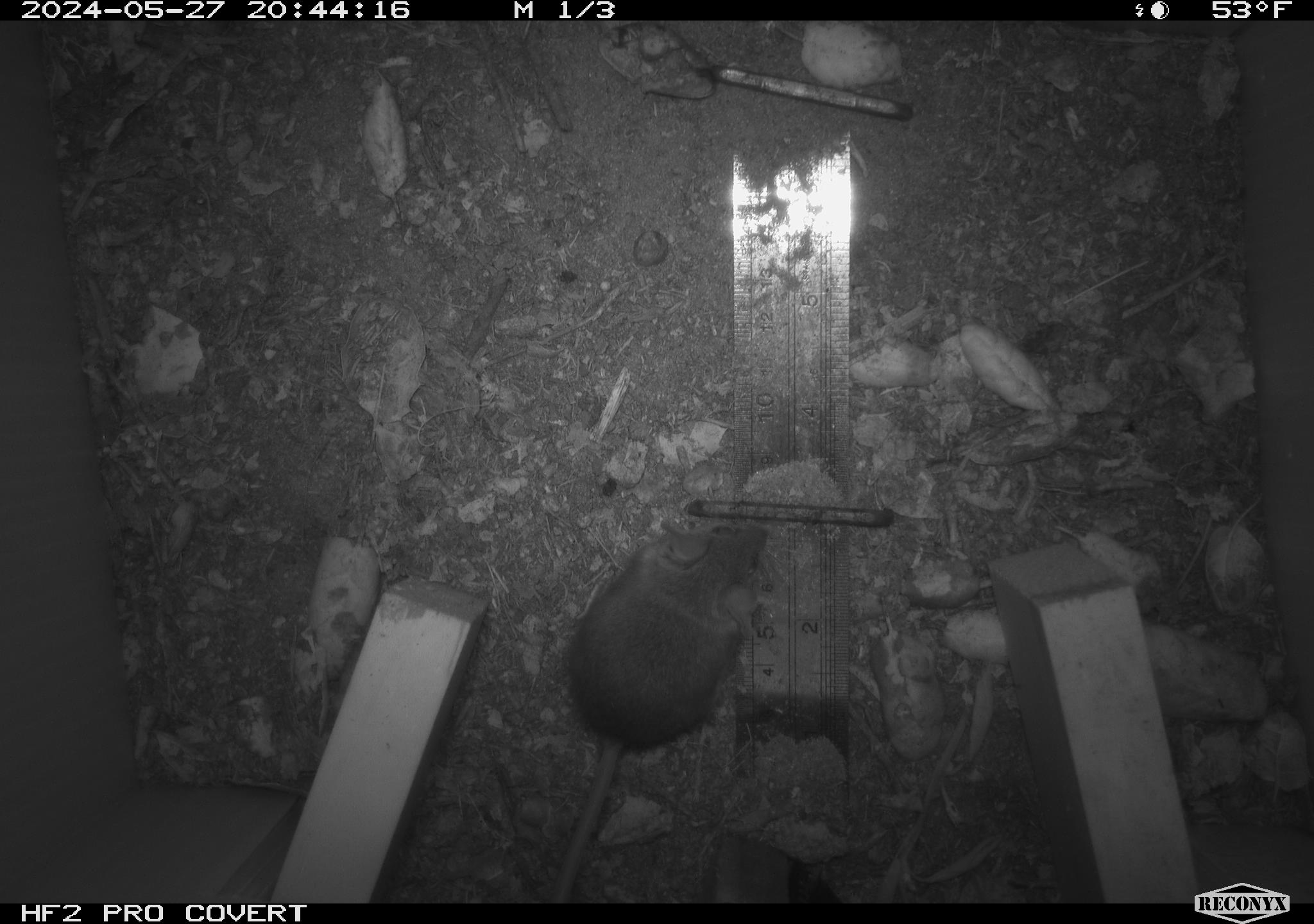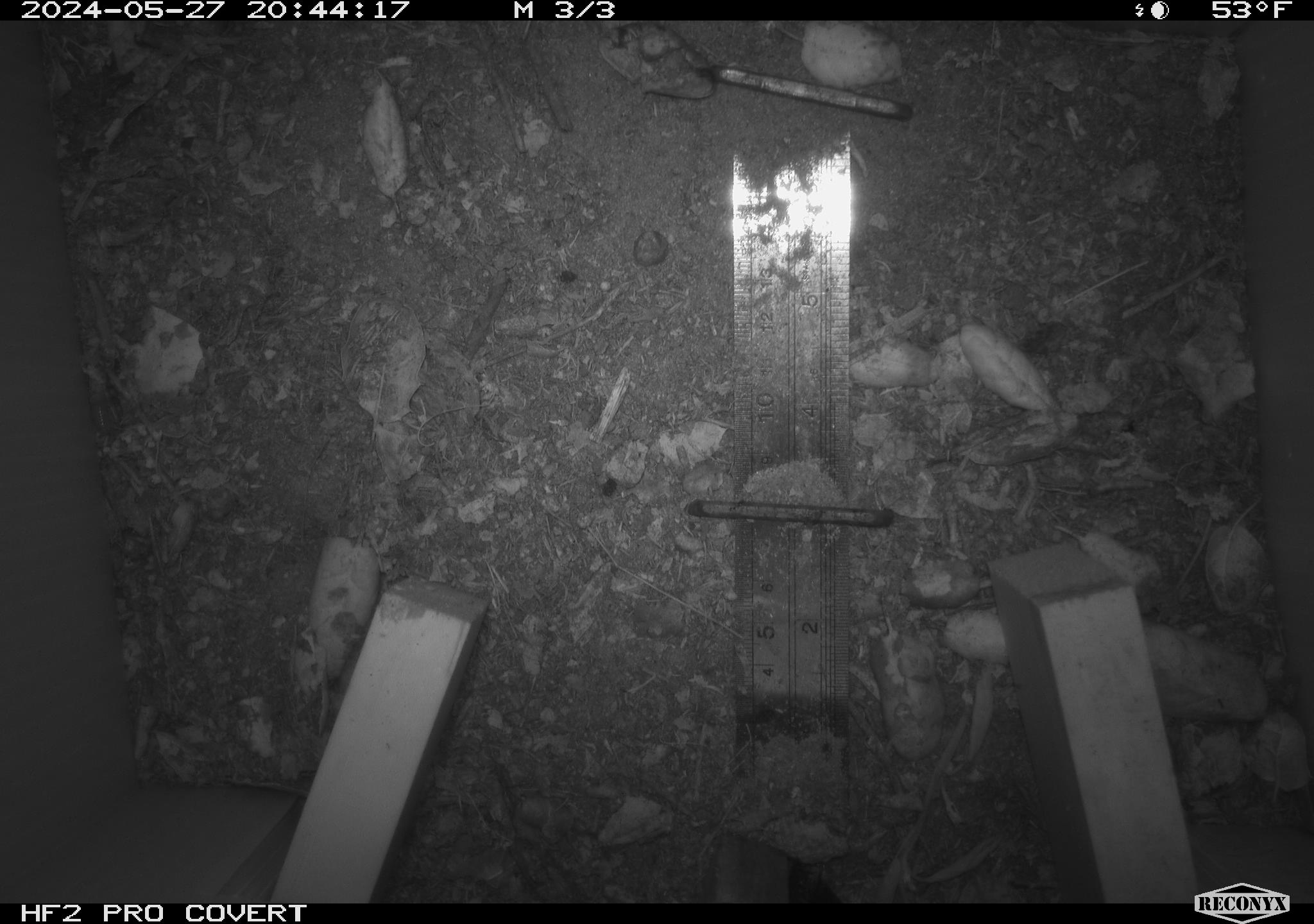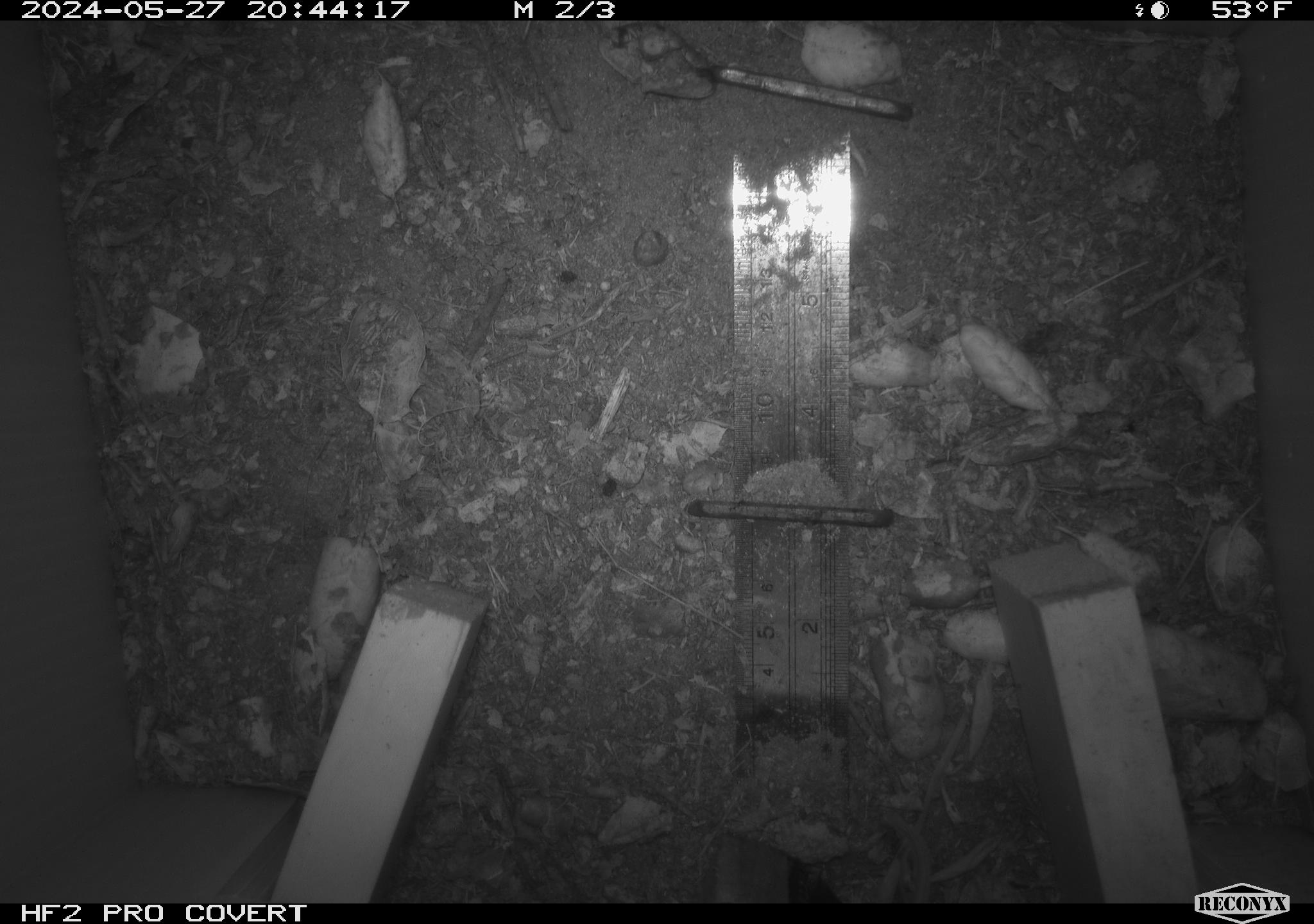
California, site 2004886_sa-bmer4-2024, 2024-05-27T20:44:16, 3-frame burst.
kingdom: Animalia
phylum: Chordata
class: Mammalia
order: Rodentia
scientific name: Rodentia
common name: mouse species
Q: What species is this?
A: Mouse species (Rodentia).